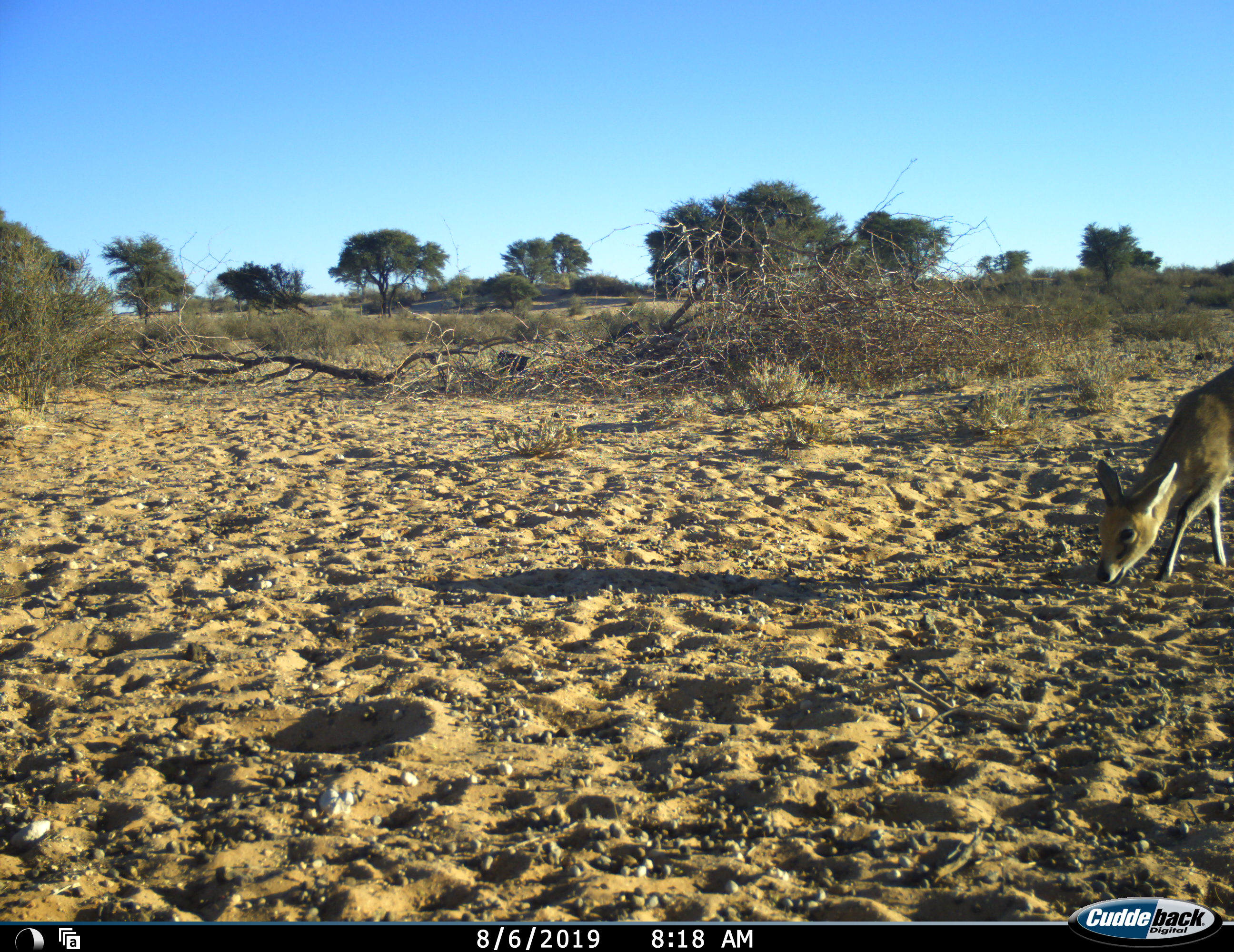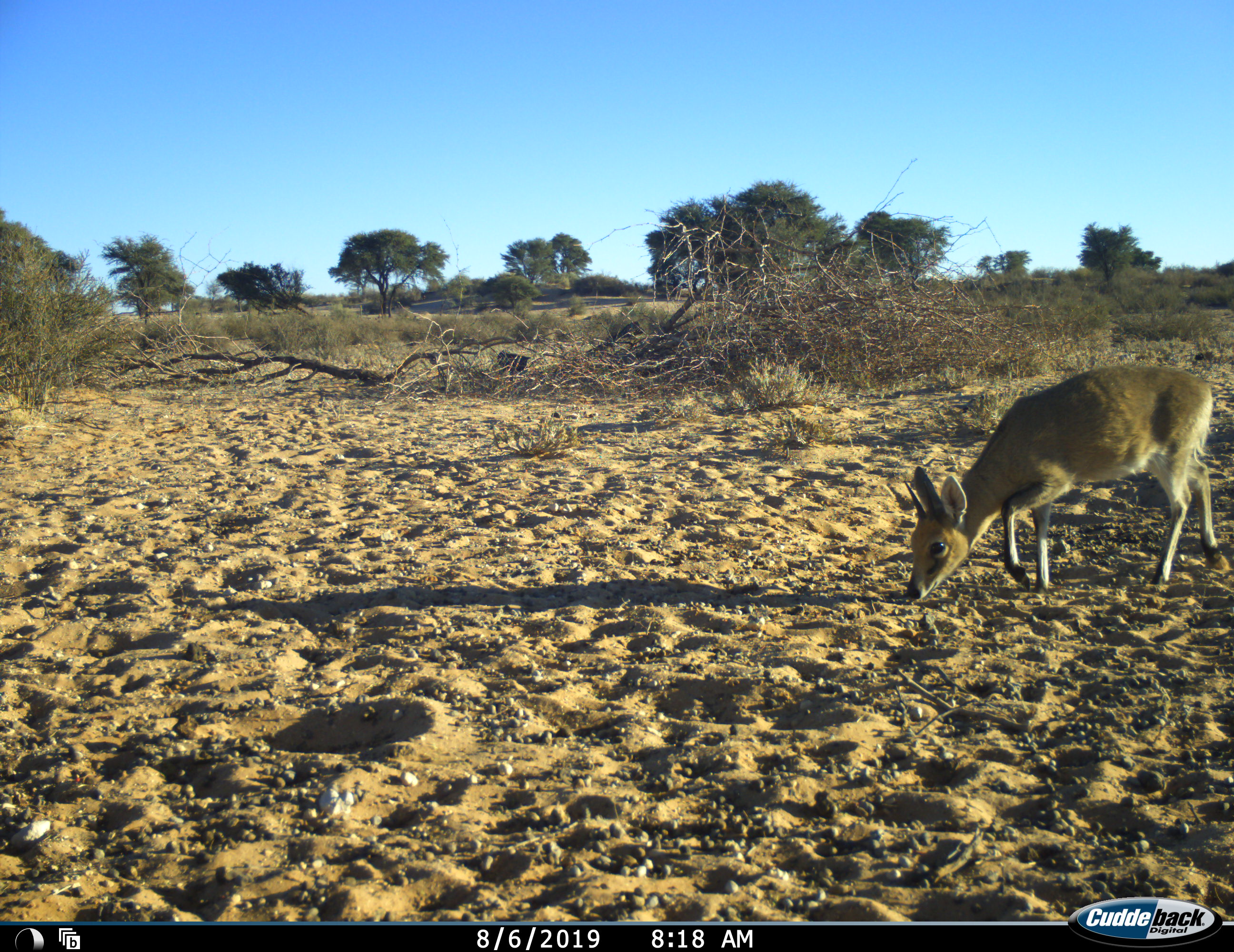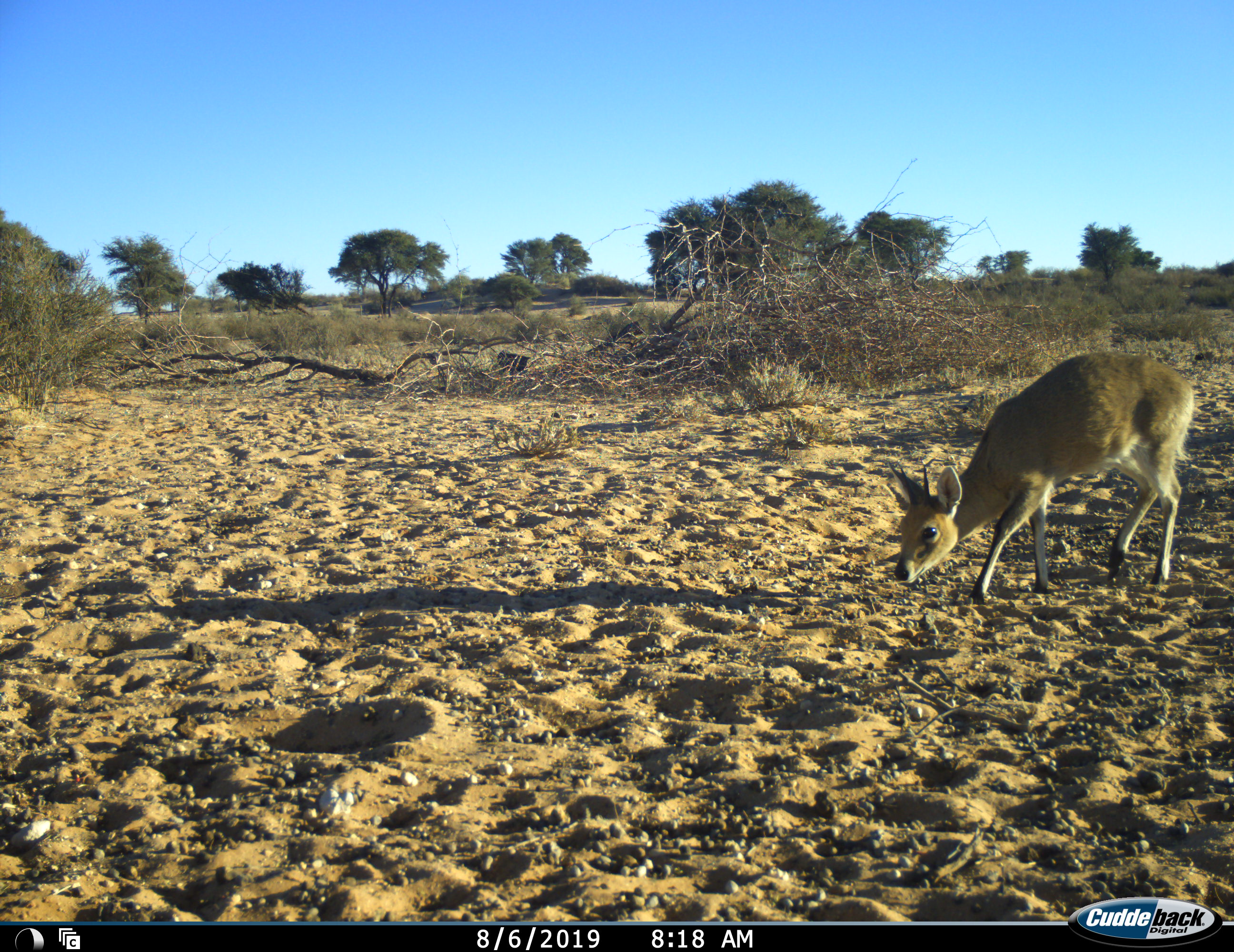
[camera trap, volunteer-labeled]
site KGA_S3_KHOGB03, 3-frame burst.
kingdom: Animalia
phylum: Chordata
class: Mammalia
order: Artiodactyla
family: Bovidae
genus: Sylvicapra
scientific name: Sylvicapra grimmia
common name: common duiker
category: duikercommongrey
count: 1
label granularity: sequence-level